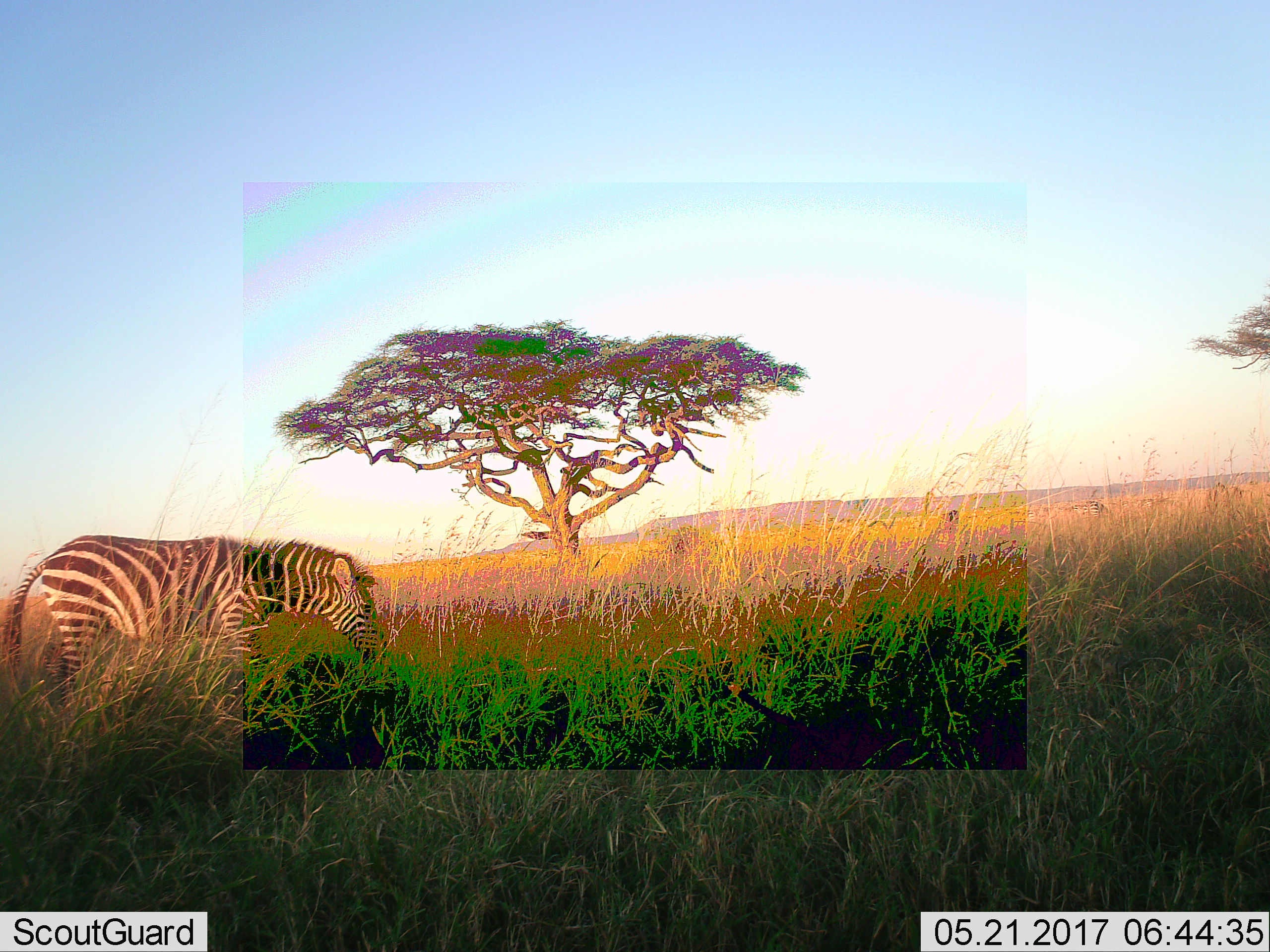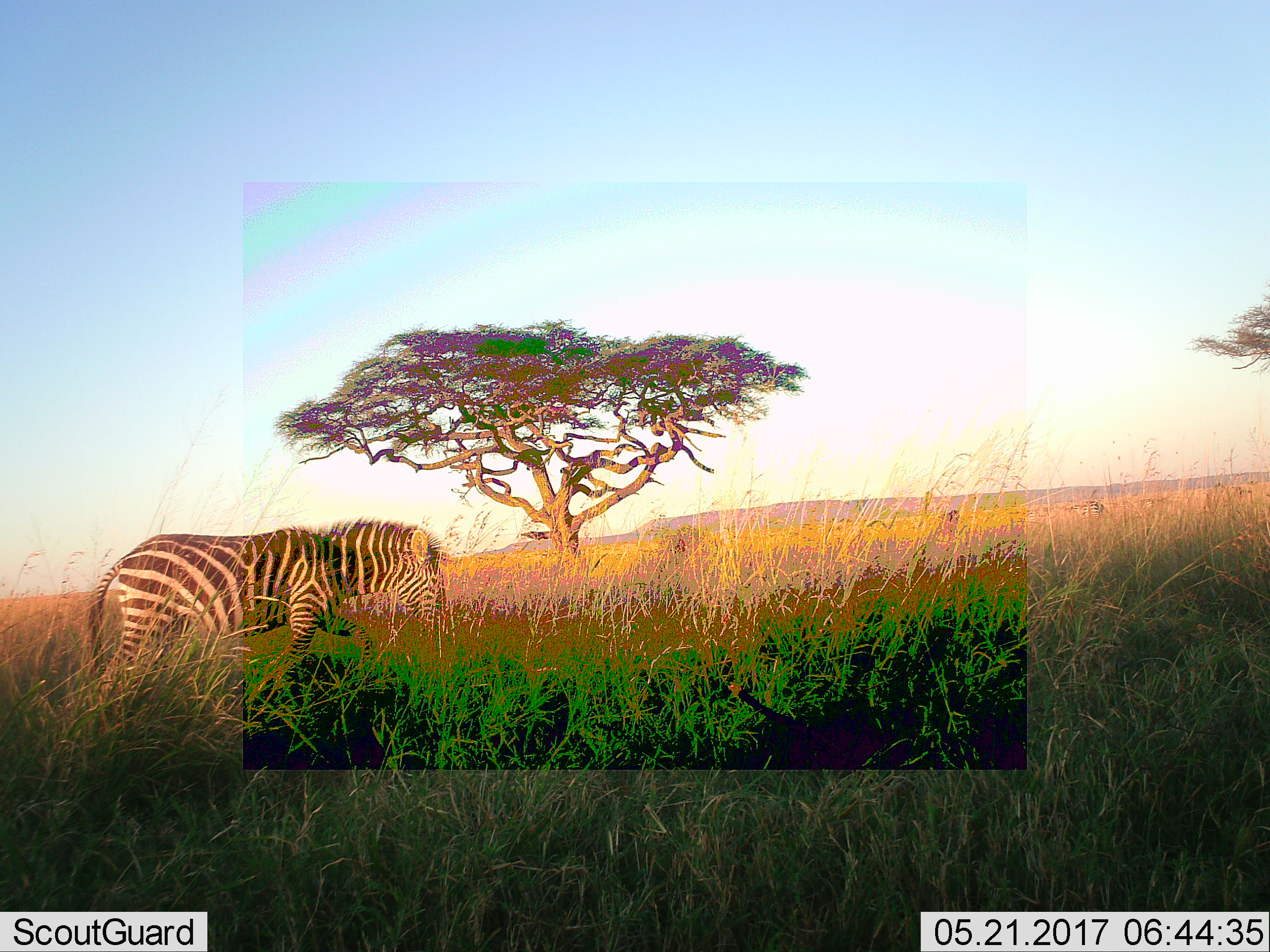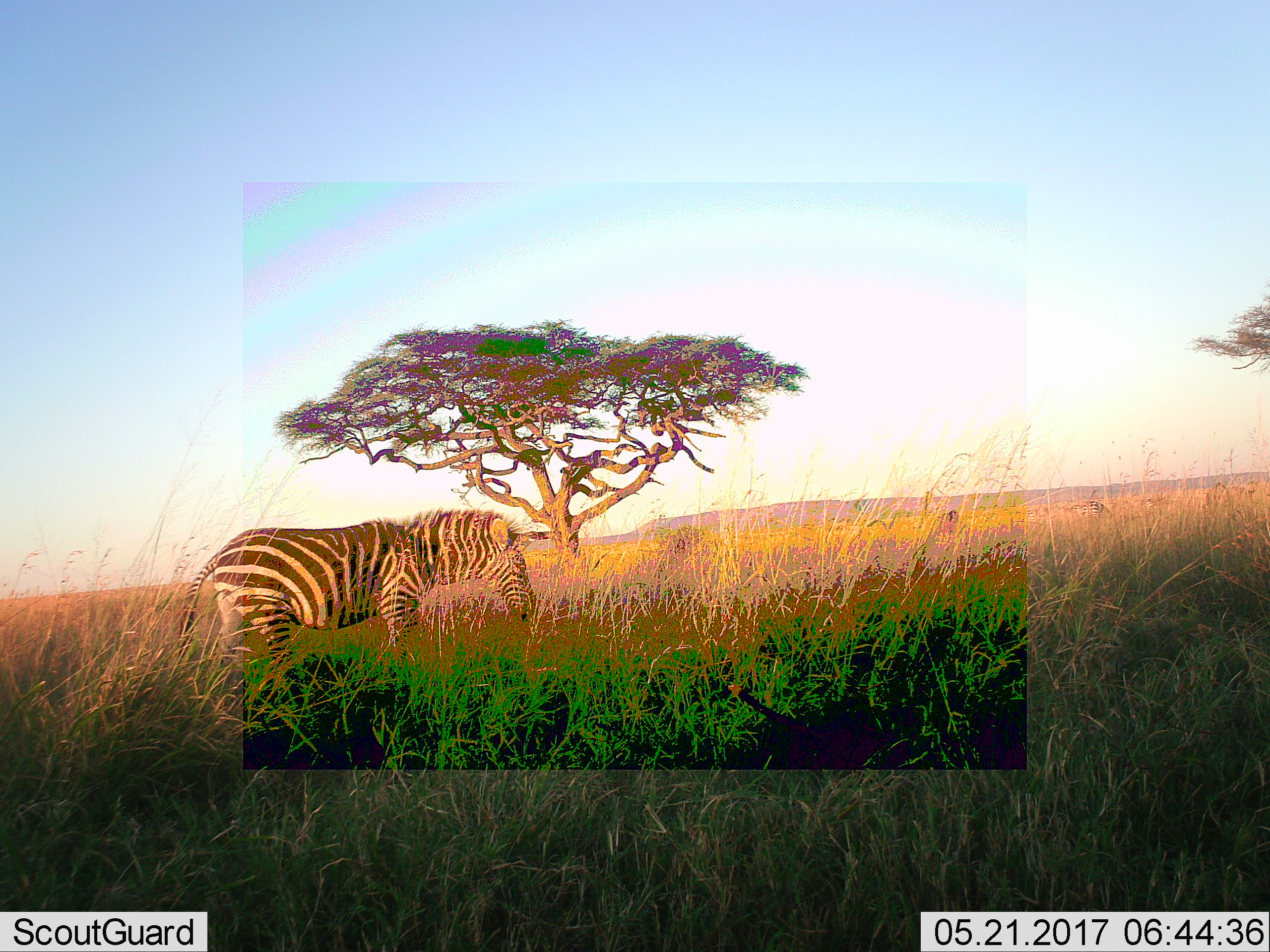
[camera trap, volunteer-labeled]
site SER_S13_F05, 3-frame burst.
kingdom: Animalia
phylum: Chordata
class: Mammalia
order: Perissodactyla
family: Equidae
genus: Equus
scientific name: Equus quagga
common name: plains zebra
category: zebraplains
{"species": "zebraplains (plains zebra) (Equus quagga)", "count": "1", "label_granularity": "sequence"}